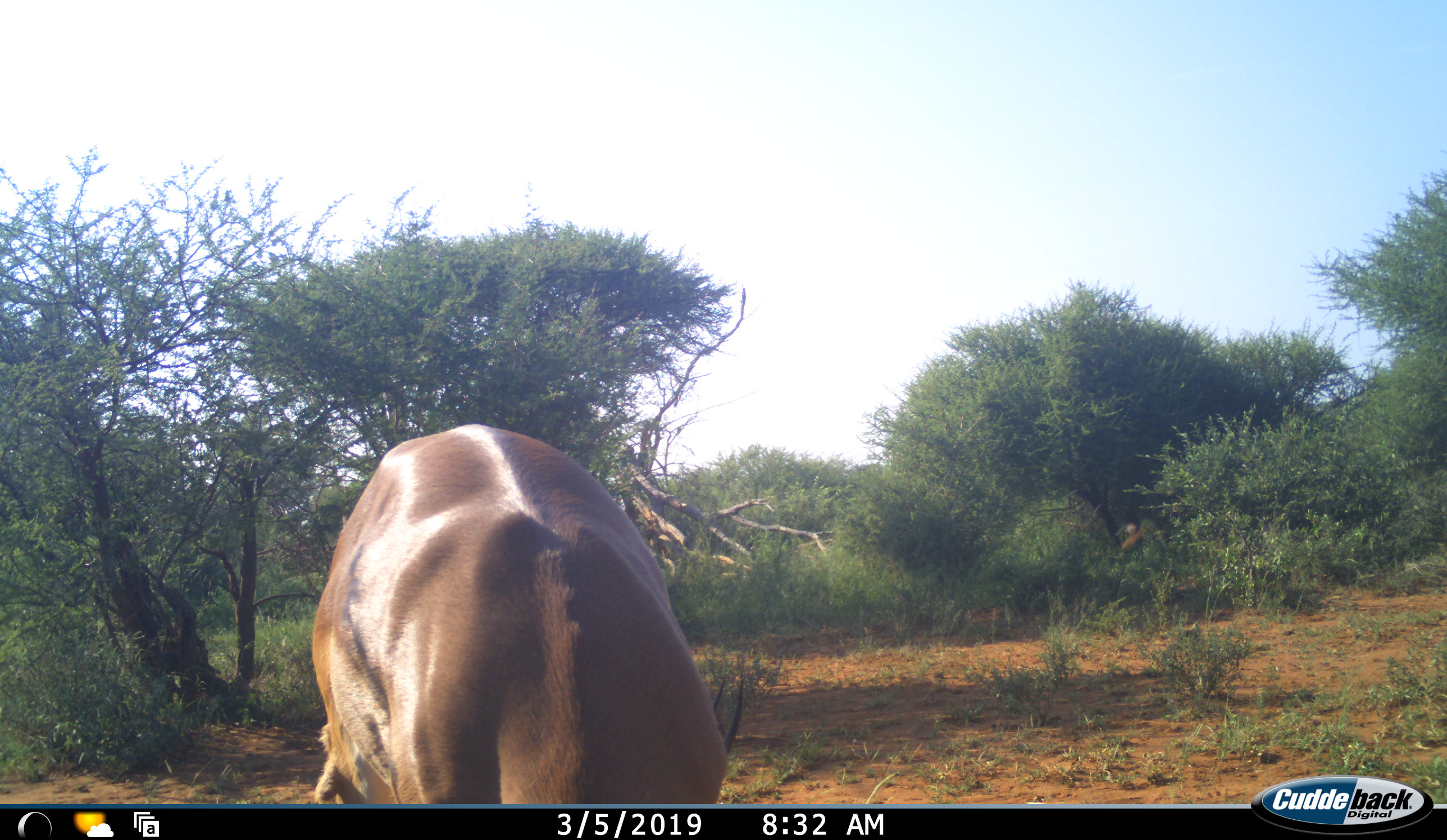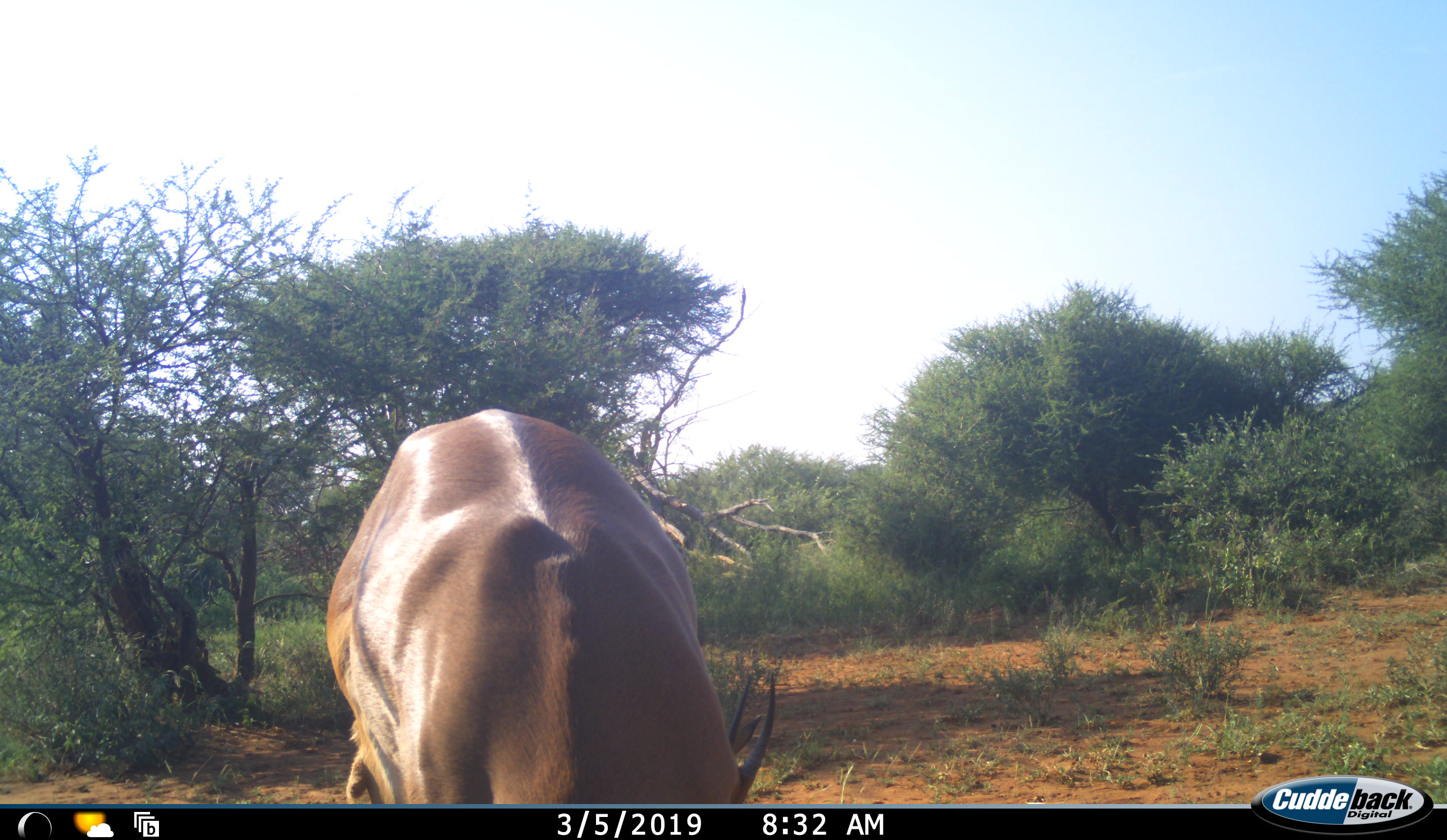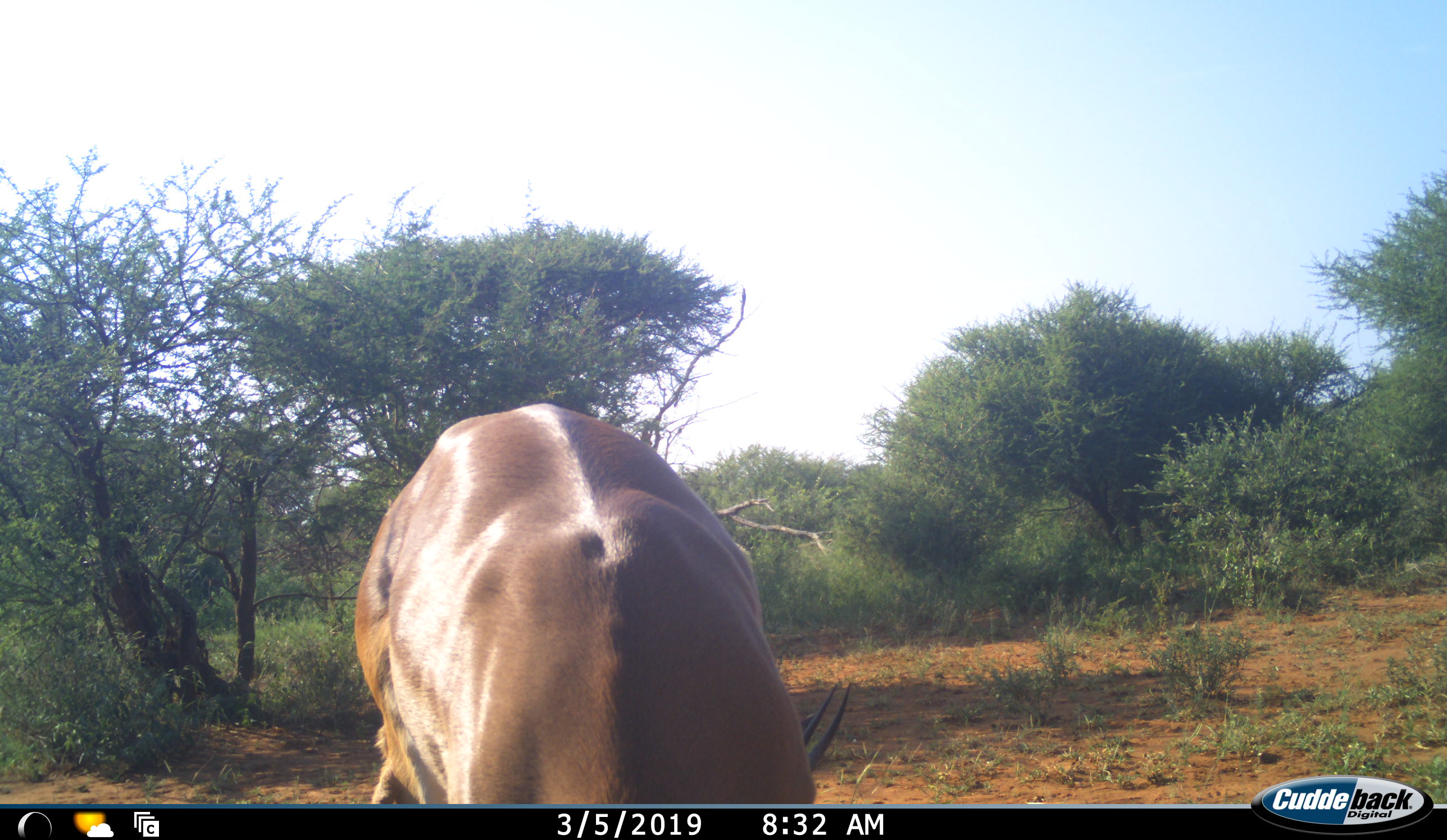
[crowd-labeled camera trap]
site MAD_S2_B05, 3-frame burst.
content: unidentified animal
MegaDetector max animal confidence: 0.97